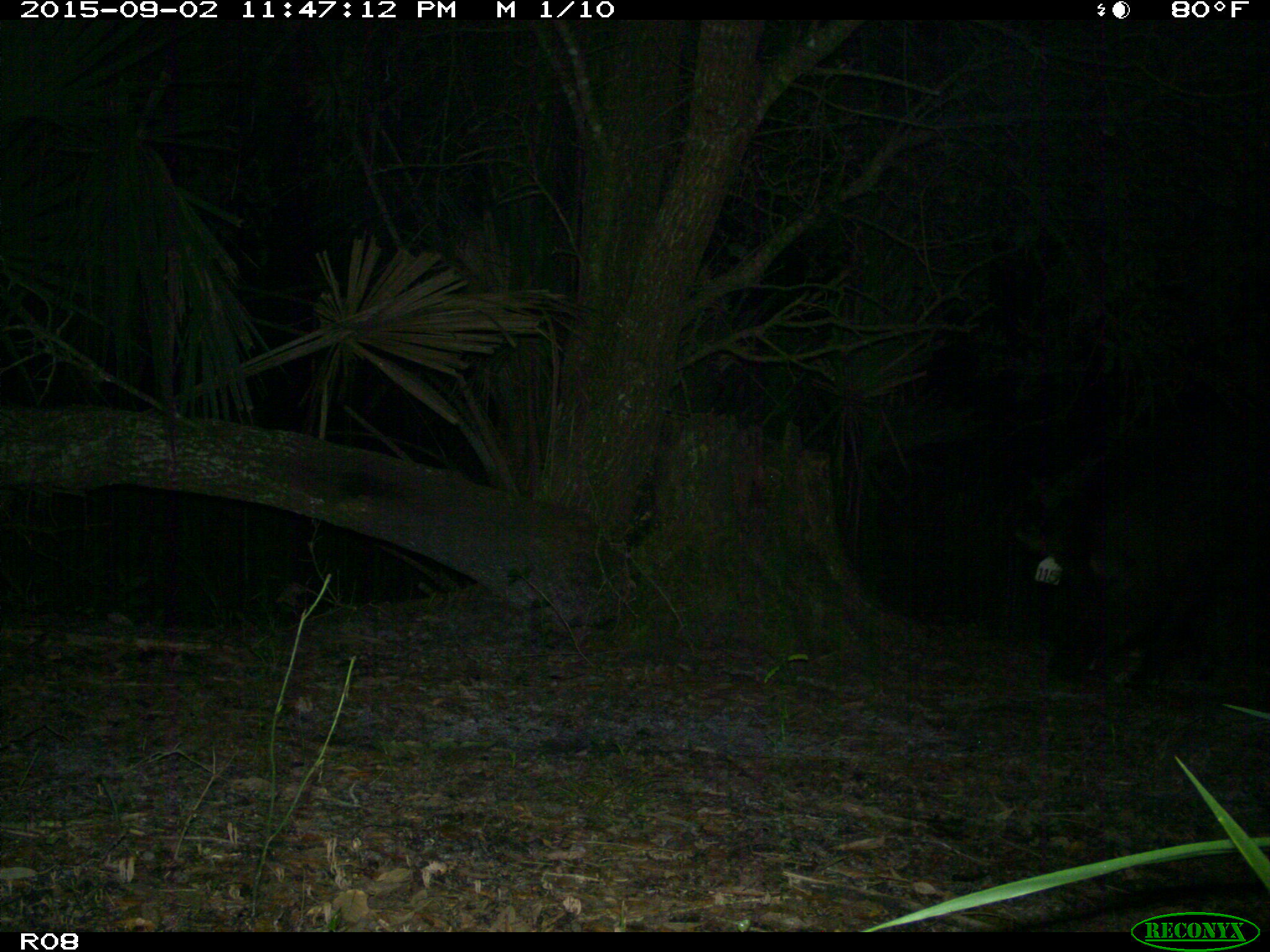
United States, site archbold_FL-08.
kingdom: Animalia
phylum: Chordata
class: Mammalia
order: Artiodactyla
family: Suidae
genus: Sus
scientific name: Sus scrofa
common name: wild boar